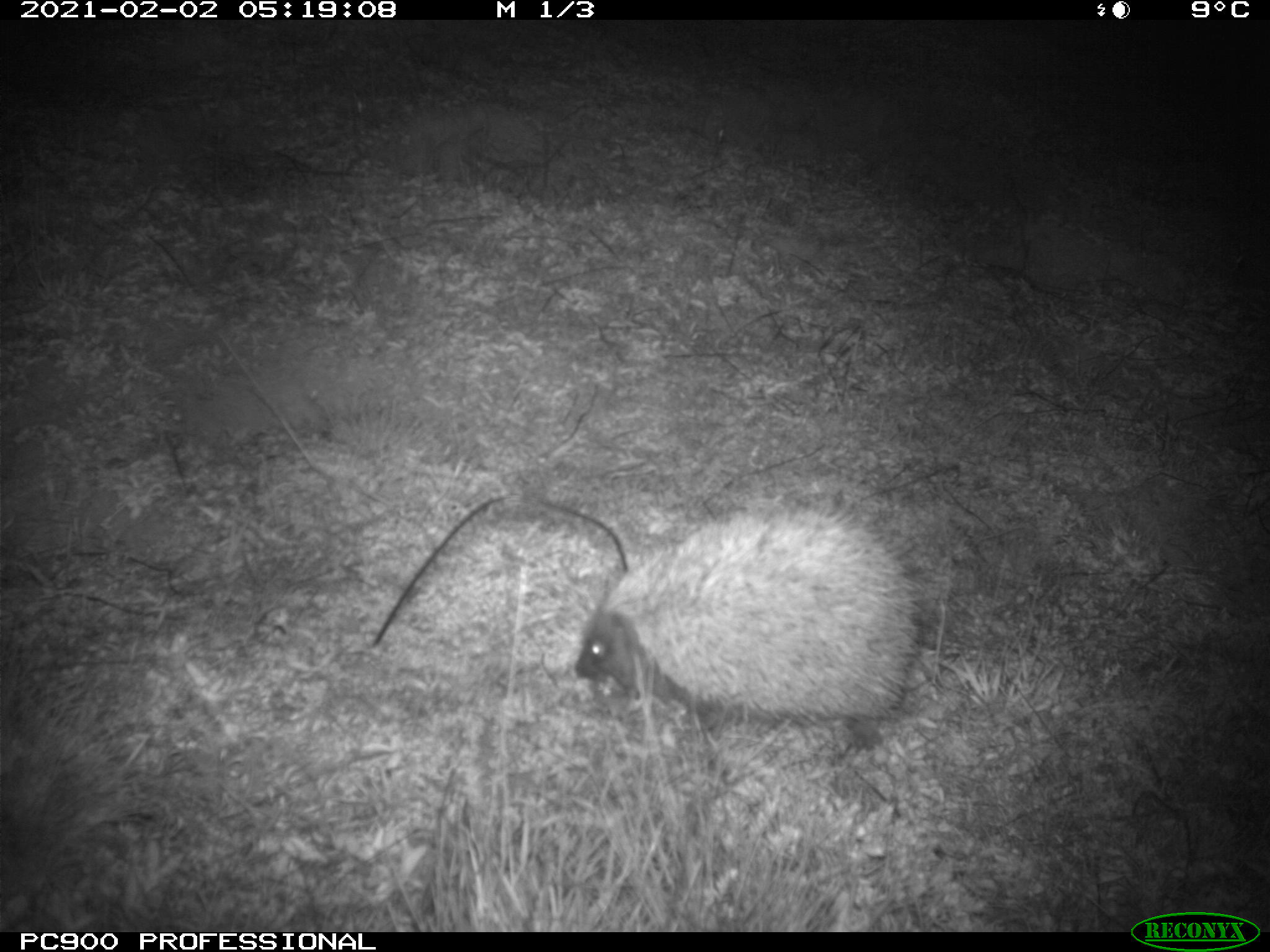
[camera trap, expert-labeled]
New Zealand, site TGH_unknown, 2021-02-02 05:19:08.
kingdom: Animalia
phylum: Chordata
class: Mammalia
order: Eulipotyphla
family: Erinaceidae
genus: Erinaceus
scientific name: Erinaceus europaeus europaeus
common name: european hedgehog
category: hedgehog